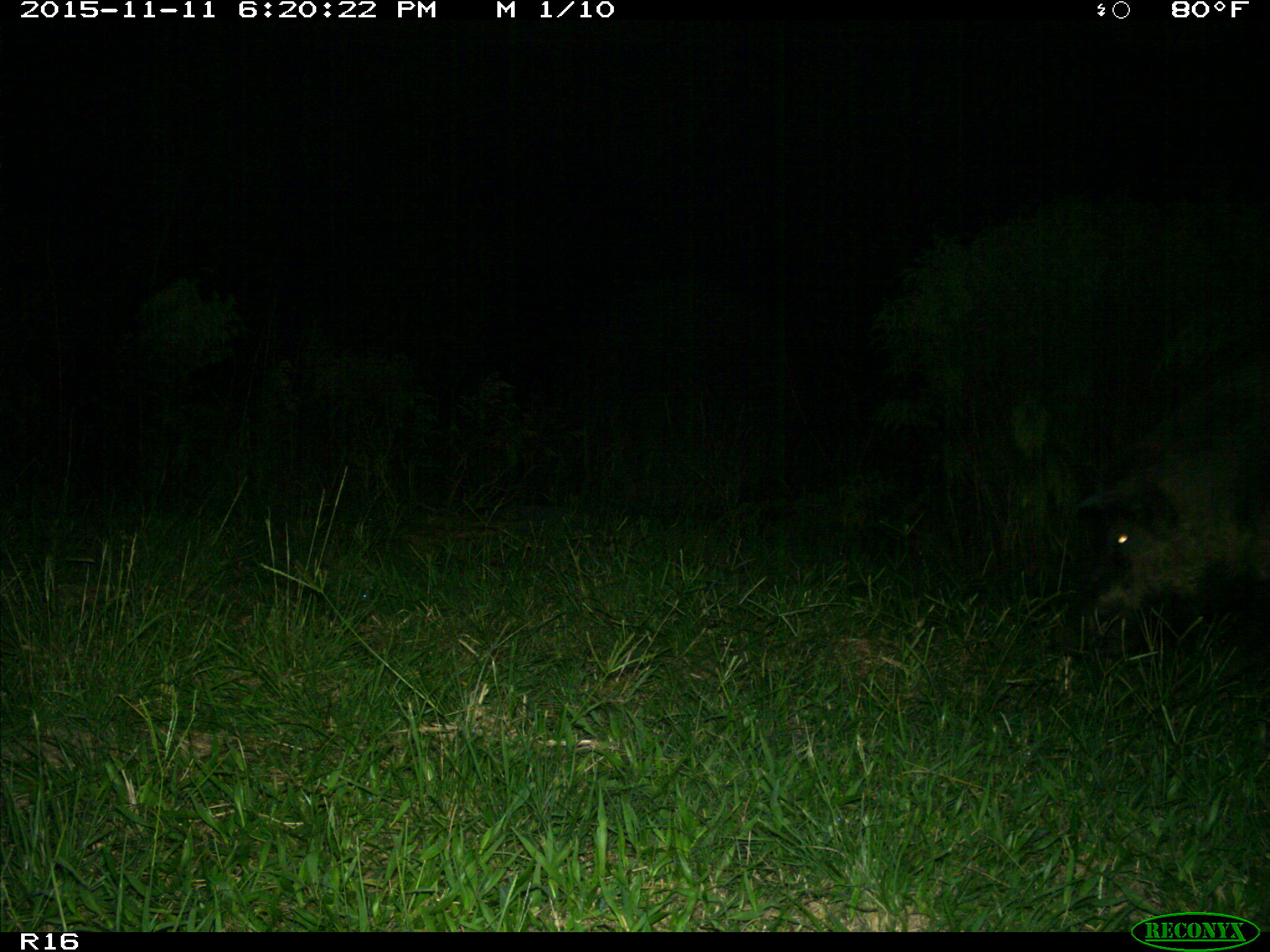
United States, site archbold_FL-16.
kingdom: Animalia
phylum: Chordata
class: Mammalia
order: Artiodactyla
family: Suidae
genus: Sus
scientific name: Sus scrofa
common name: wild boar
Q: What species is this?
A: Sus scrofa (wild boar).